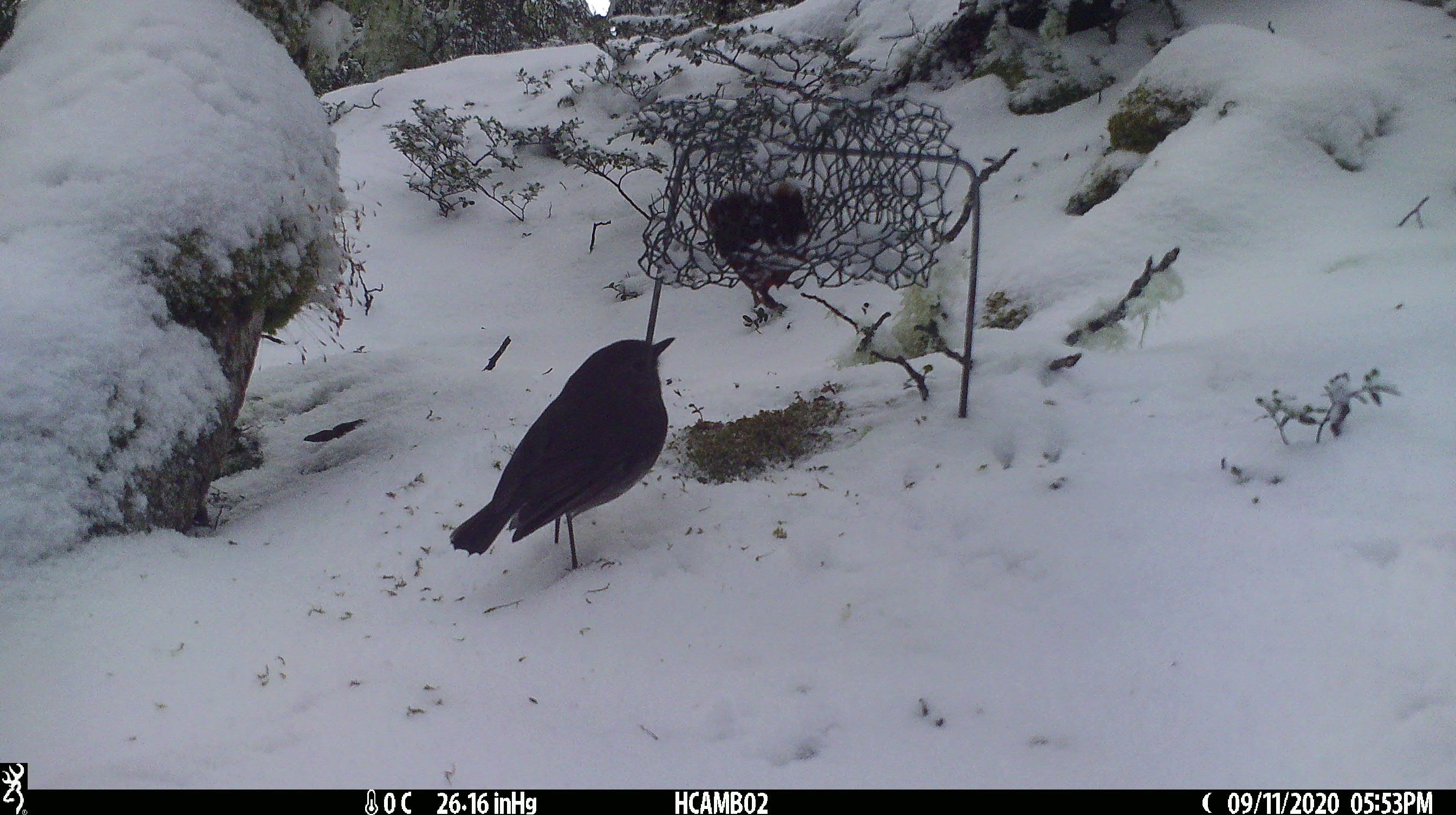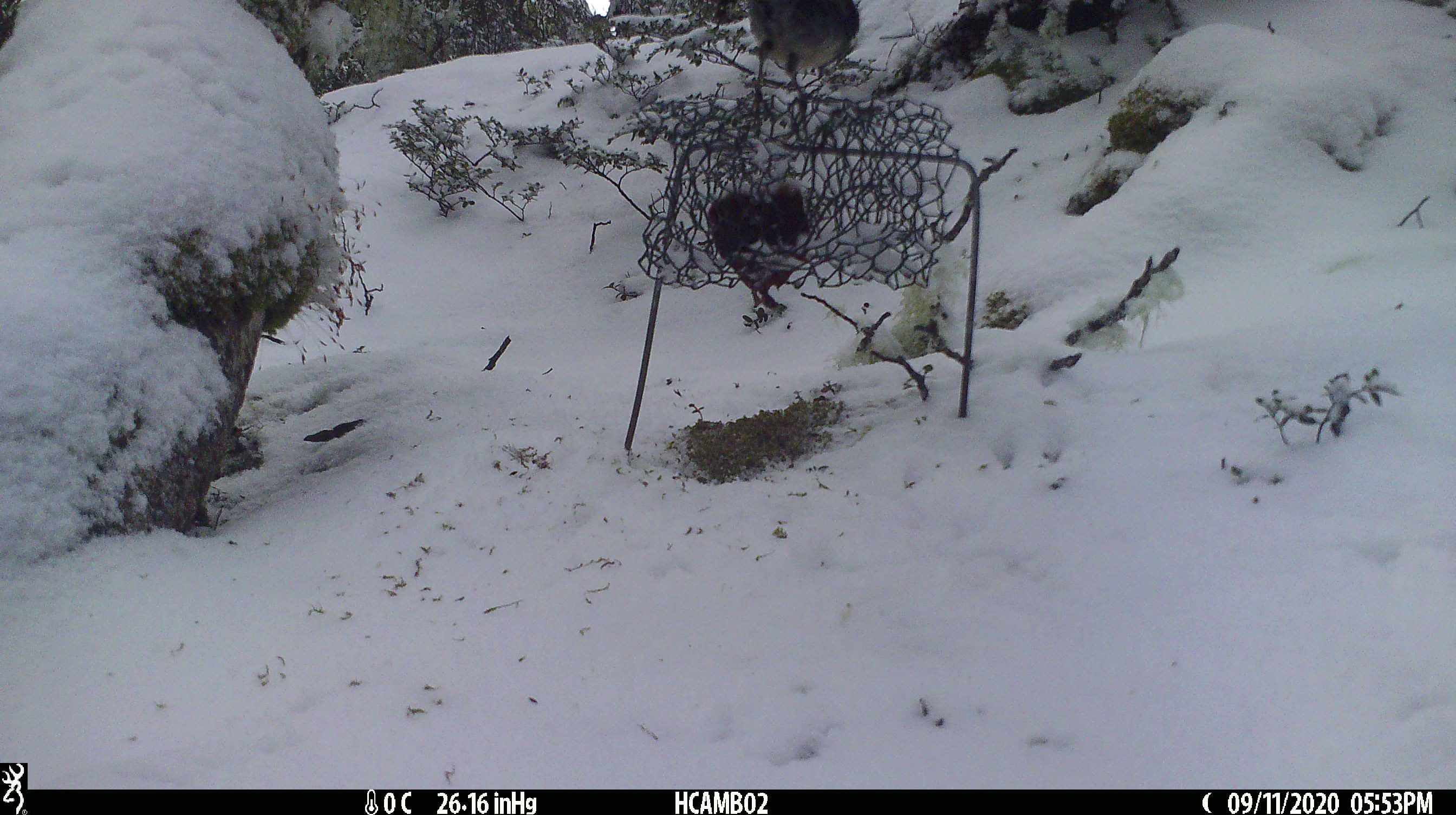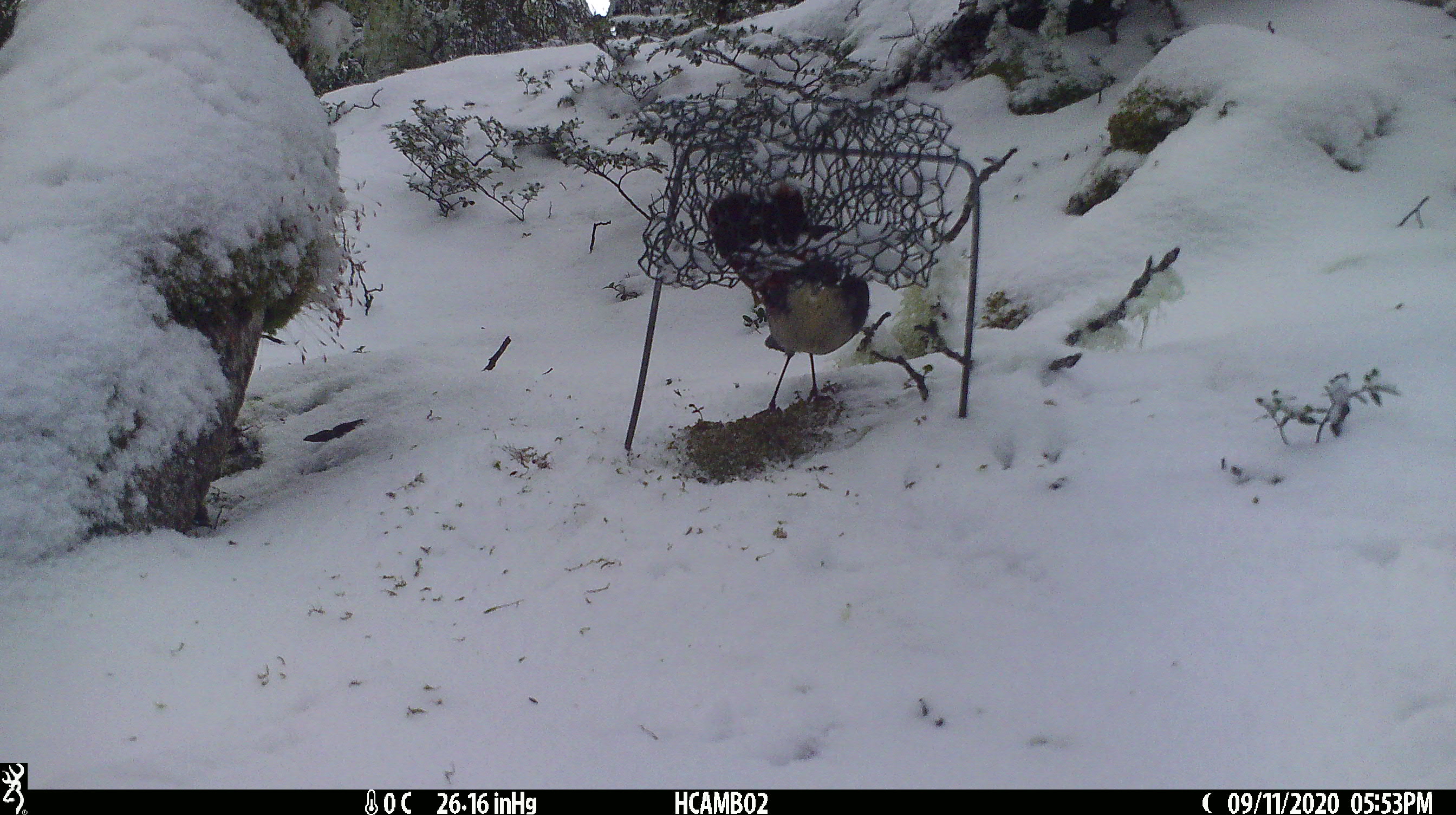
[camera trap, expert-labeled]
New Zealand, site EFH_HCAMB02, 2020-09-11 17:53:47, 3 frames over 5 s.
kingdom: Animalia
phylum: Chordata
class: Aves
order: Passeriformes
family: Petroicidae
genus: Petroica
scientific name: Petroica australis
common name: new zealand robin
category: robin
Robin (new zealand robin) (Petroica australis).